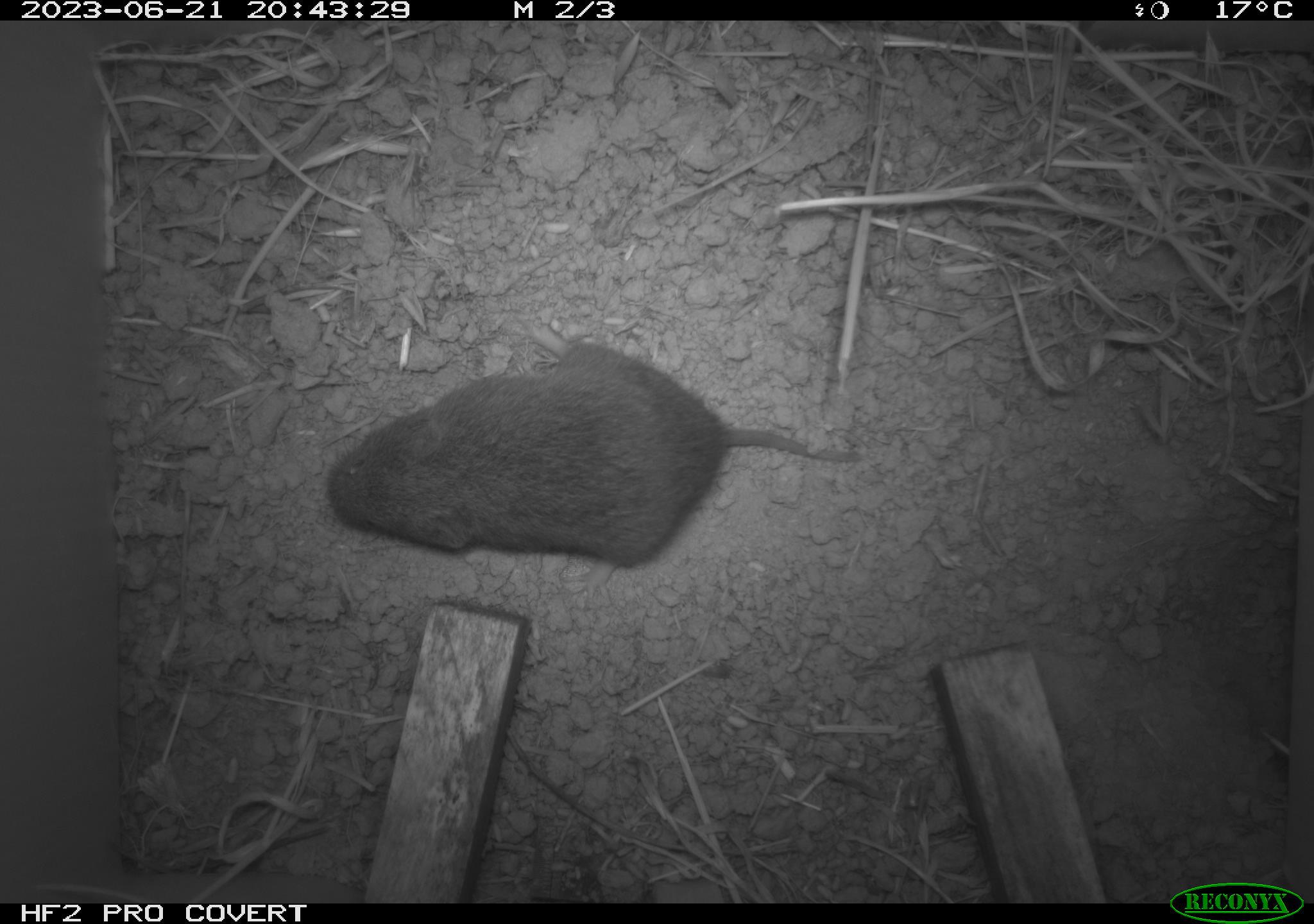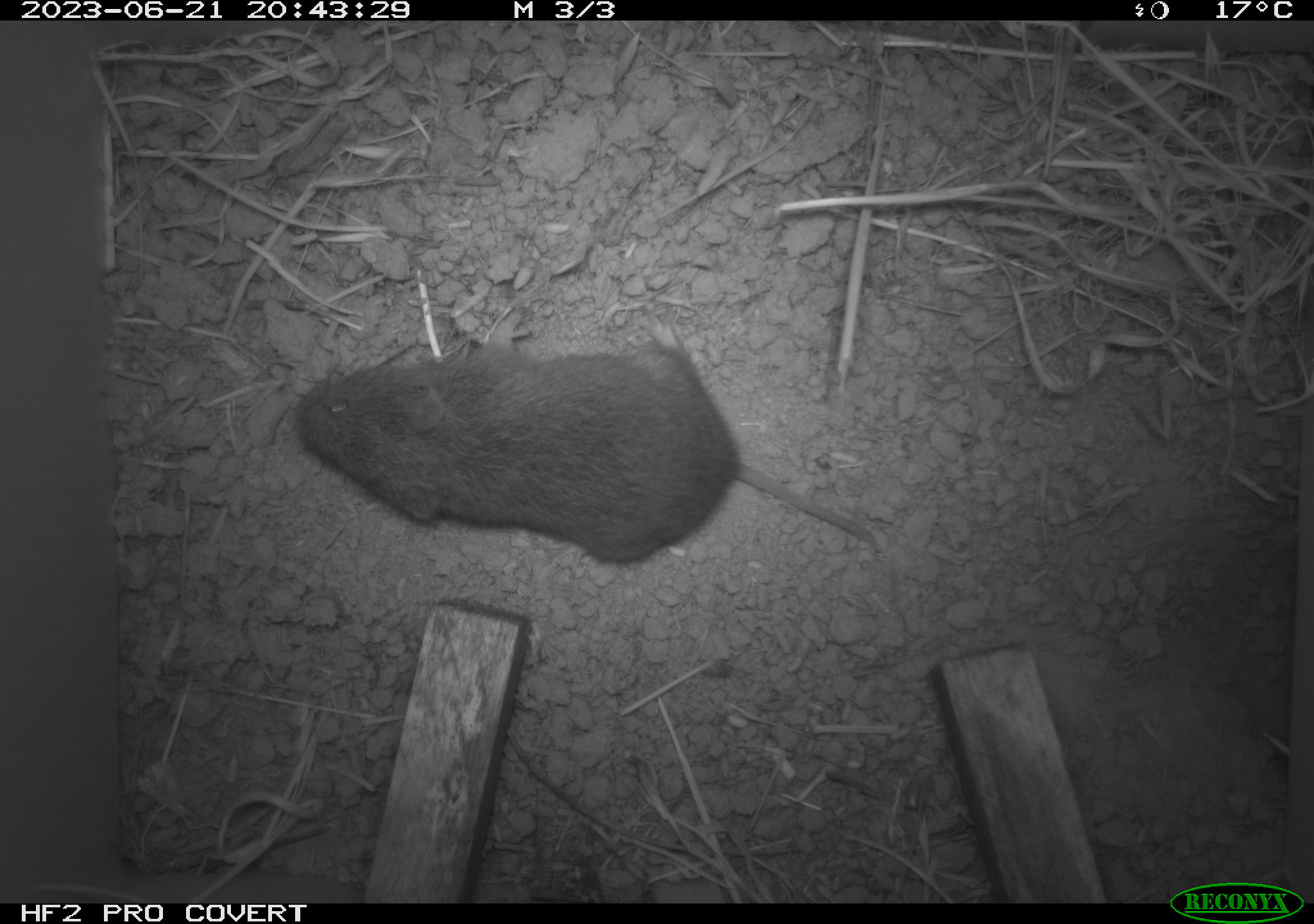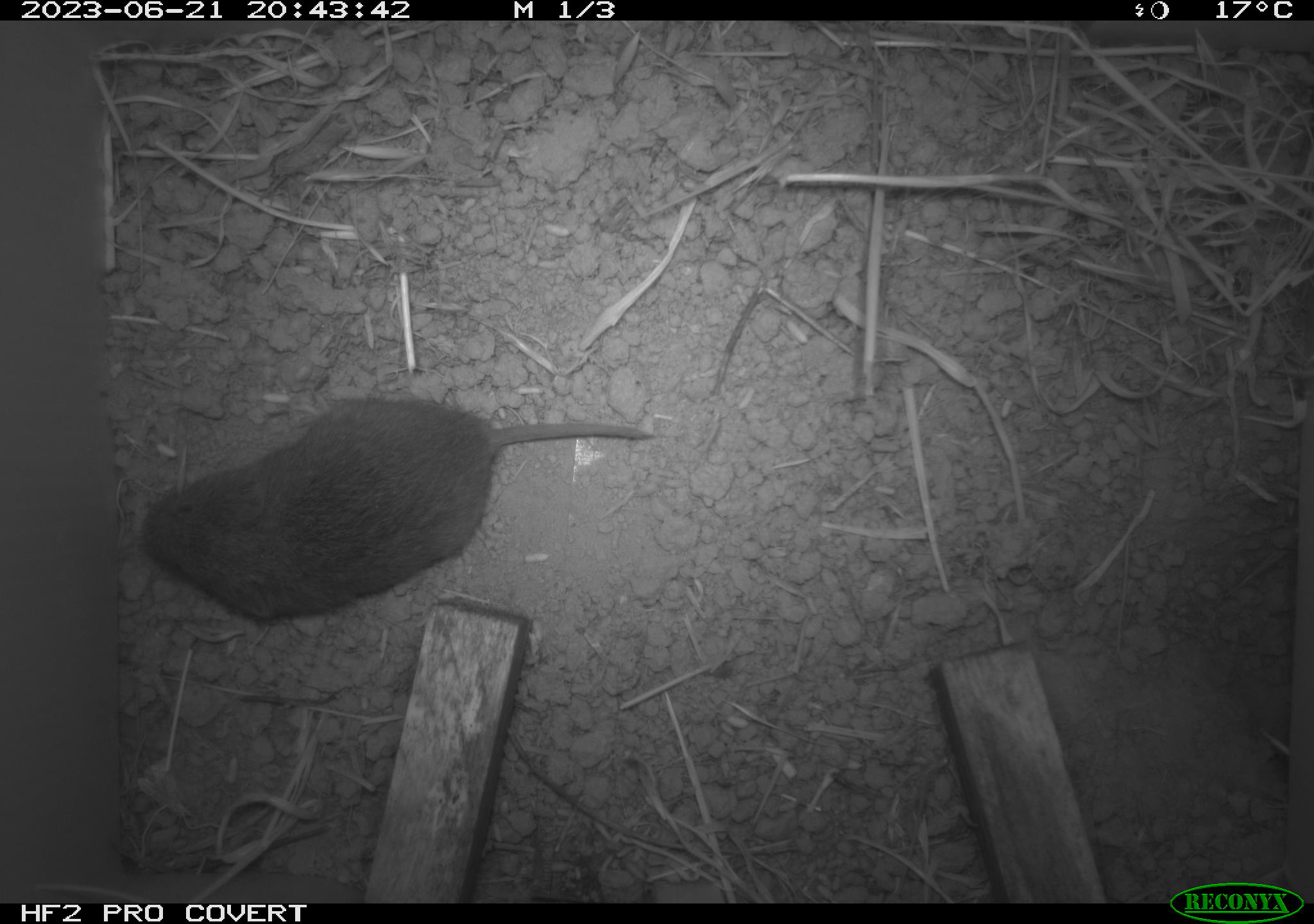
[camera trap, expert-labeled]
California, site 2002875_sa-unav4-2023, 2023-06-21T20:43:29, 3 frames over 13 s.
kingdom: Animalia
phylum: Chordata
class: Mammalia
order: Rodentia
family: Cricetidae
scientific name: Arvicolinae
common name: voles, lemmings, and muskrats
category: arvicolinae subfamily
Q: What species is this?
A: Arvicolinae subfamily (voles, lemmings, and muskrats) (Arvicolinae).